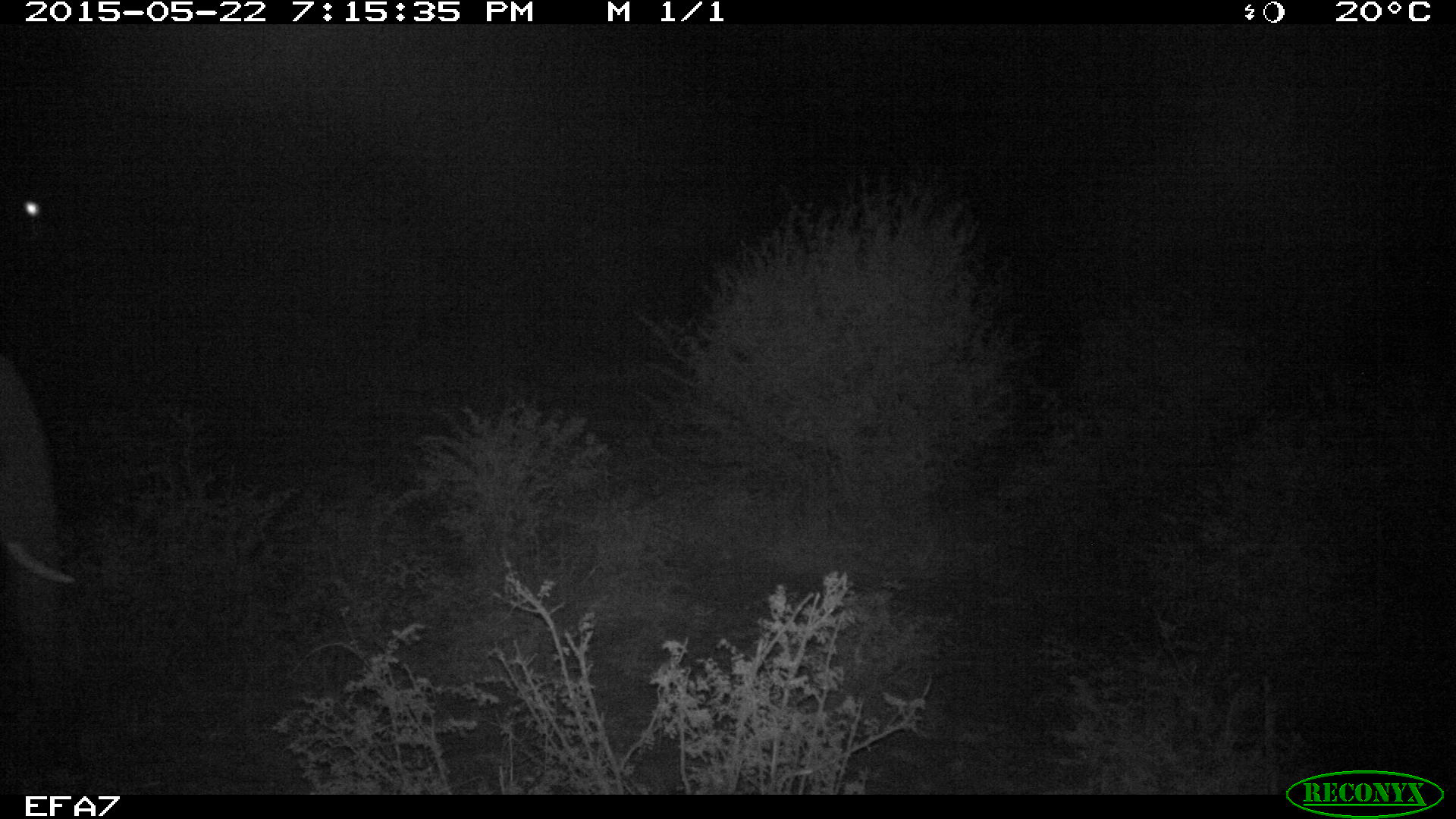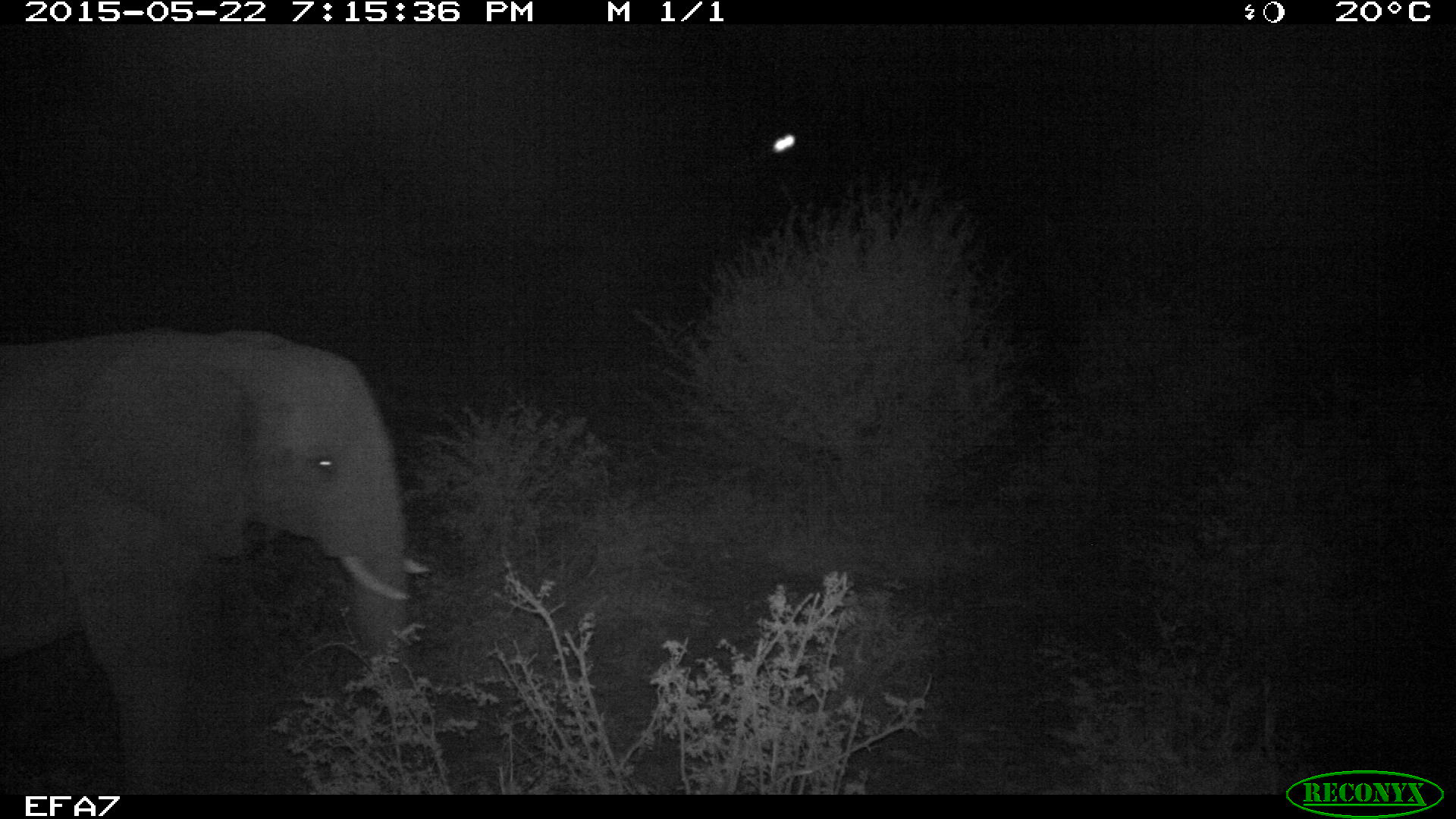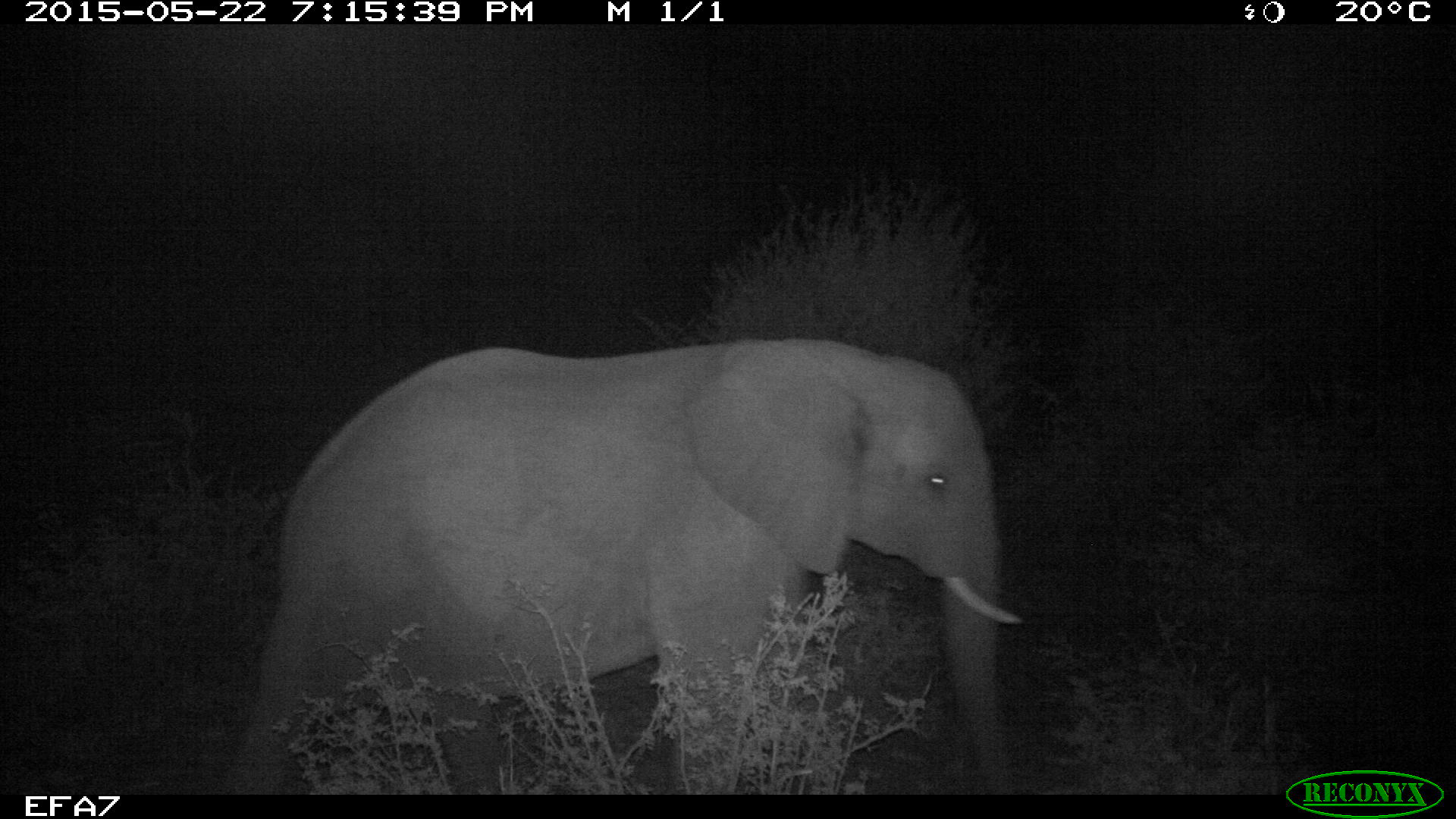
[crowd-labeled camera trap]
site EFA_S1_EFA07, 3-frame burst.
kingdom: Animalia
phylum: Chordata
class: Mammalia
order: Proboscidea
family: Elephantidae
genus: Loxodonta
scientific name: Loxodonta africana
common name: african bush elephant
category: elephant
Elephant (african bush elephant) (Loxodonta africana), count 1. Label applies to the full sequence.